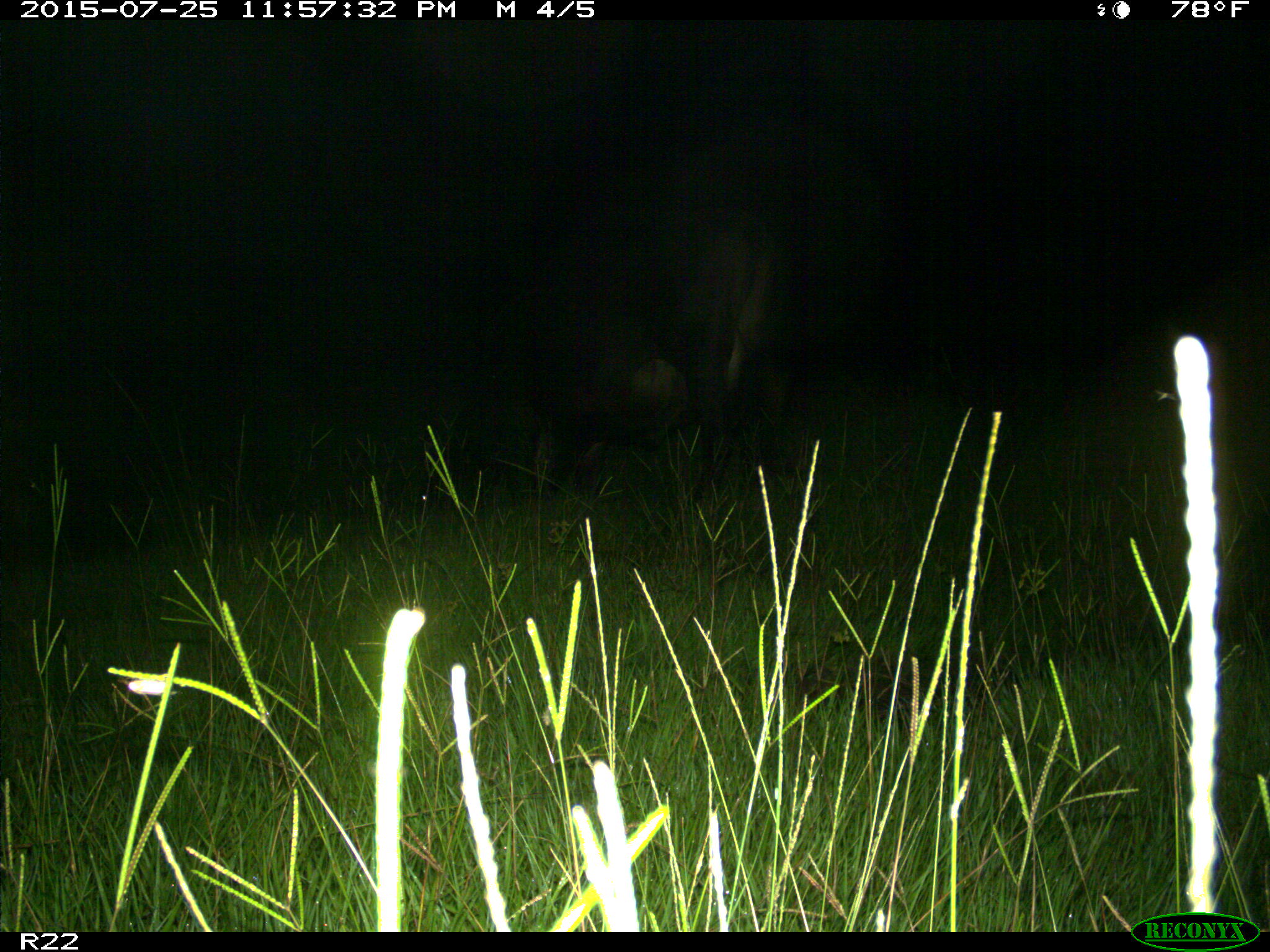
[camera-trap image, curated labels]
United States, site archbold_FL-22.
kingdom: Animalia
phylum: Chordata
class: Mammalia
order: Artiodactyla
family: Bovidae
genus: Bos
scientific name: Bos taurus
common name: domestic cow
Bos taurus (domestic cow).